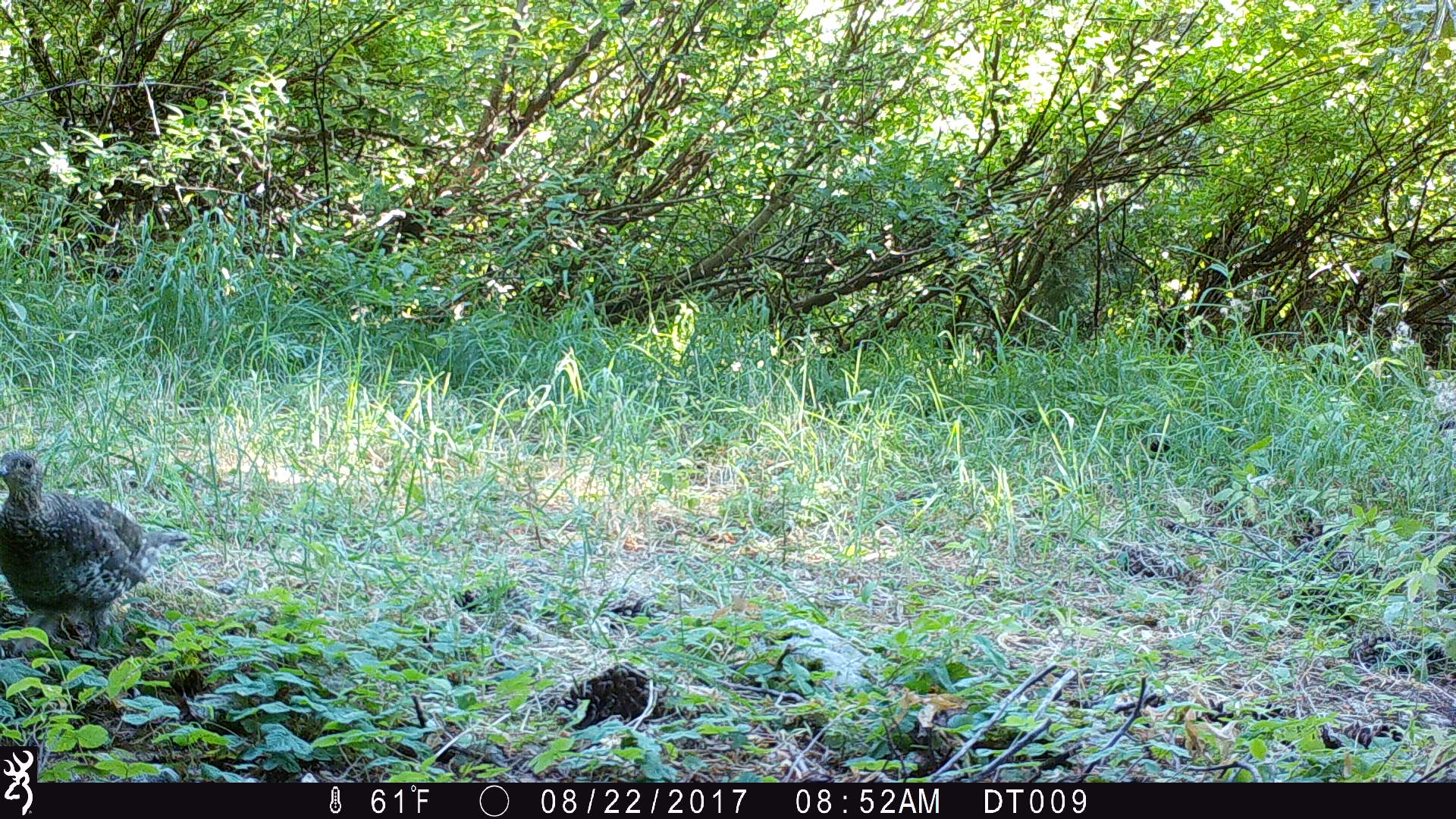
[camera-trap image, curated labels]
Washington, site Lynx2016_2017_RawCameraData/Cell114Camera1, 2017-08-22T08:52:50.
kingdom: Animalia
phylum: Chordata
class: Aves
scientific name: Aves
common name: birds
Aves (birds). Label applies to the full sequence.